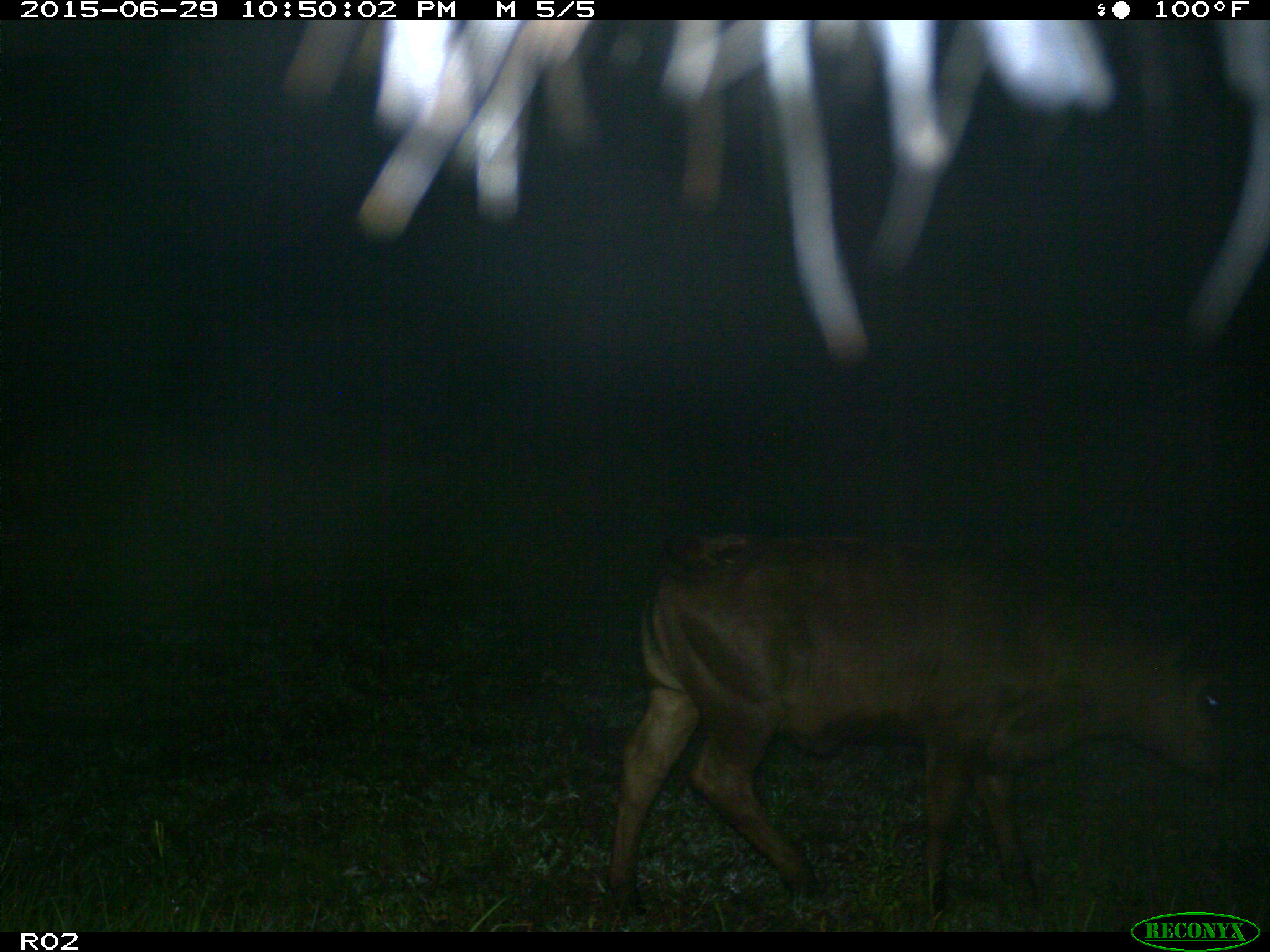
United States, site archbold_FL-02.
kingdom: Animalia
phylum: Chordata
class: Mammalia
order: Artiodactyla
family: Bovidae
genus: Bos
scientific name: Bos taurus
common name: domestic cow